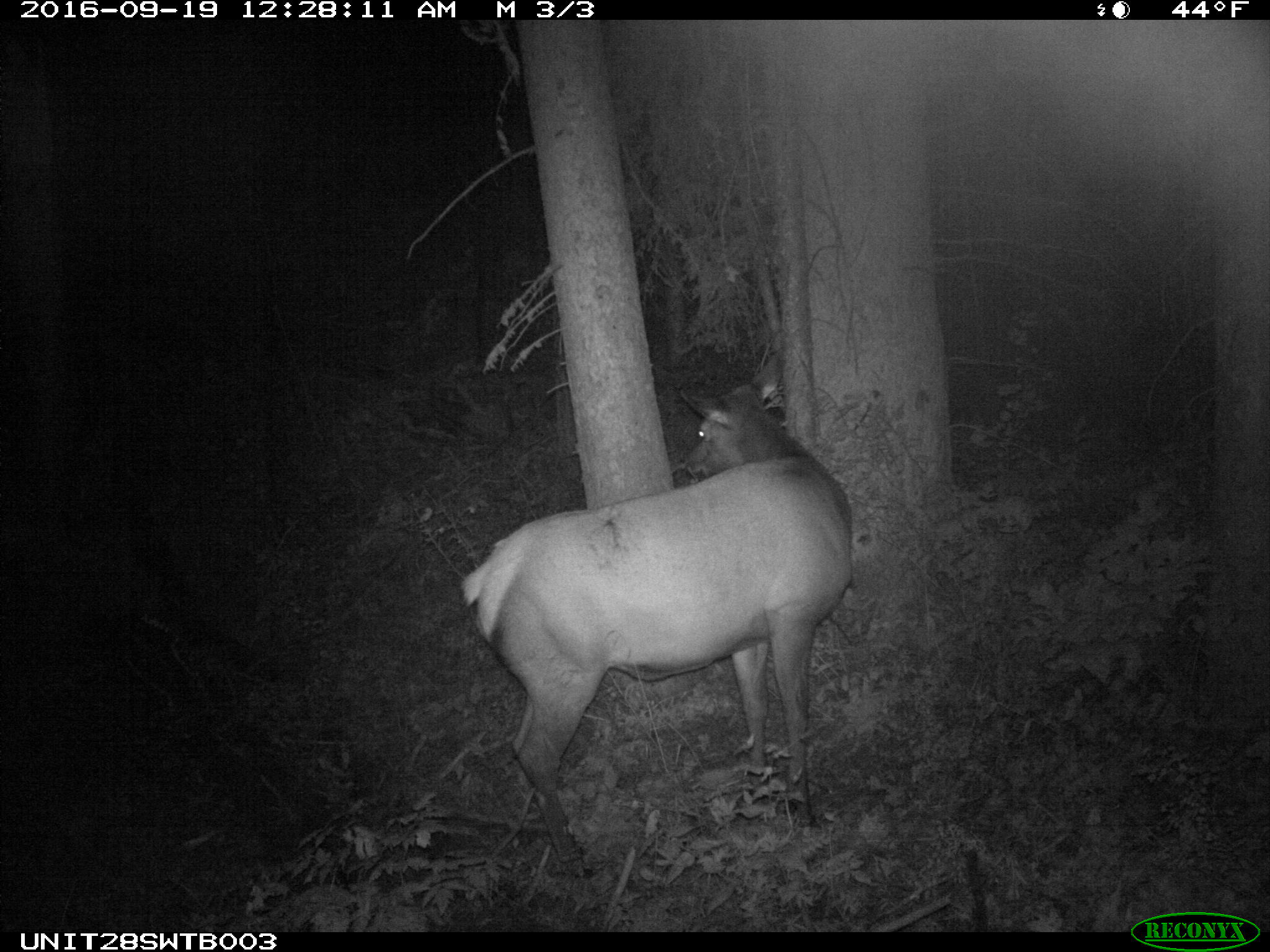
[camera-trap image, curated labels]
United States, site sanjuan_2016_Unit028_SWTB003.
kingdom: Animalia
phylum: Chordata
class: Mammalia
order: Artiodactyla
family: Cervidae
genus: Cervus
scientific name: Cervus elaphus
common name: red deer